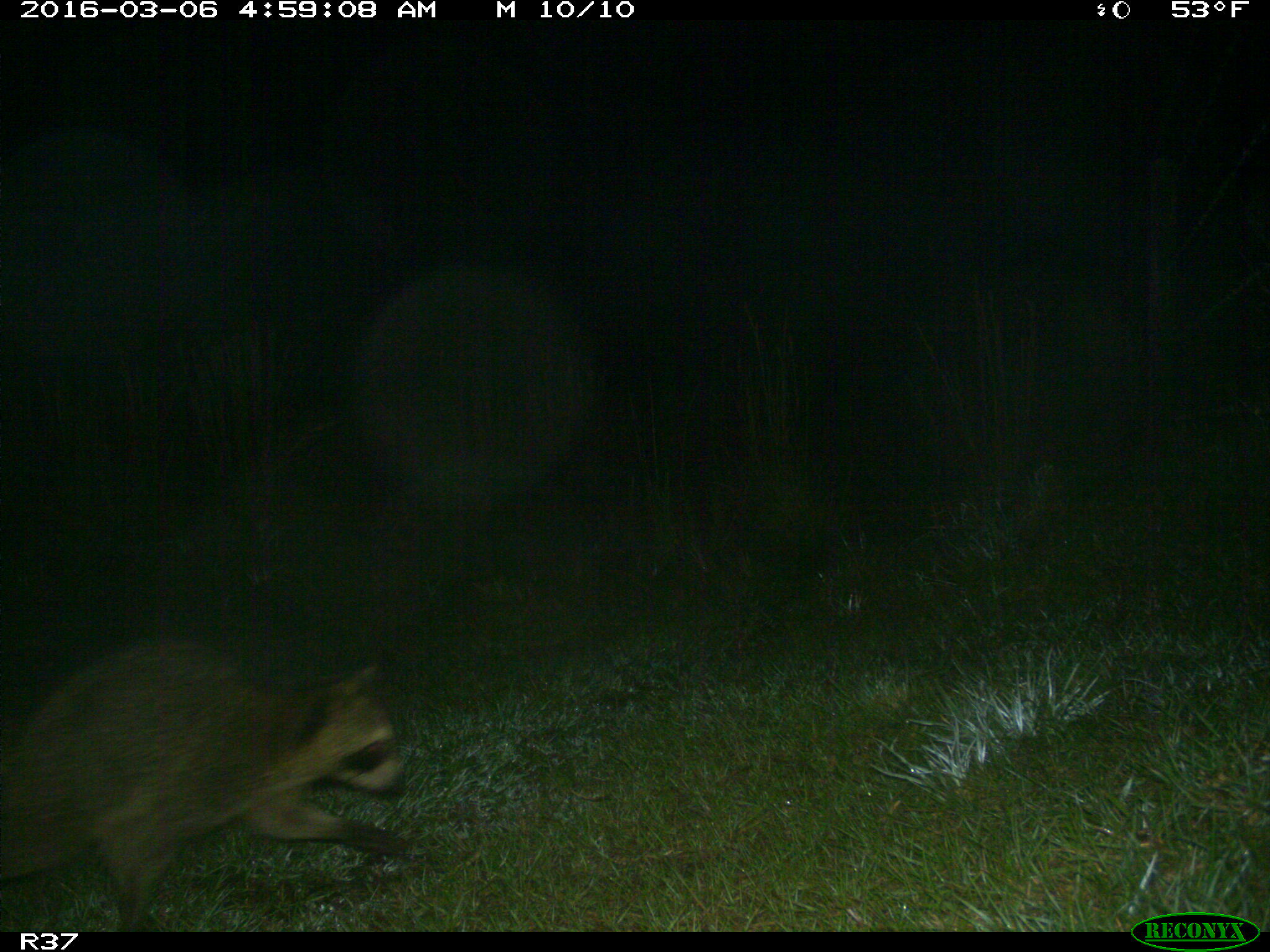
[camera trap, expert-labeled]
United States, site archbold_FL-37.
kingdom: Animalia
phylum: Chordata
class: Mammalia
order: Carnivora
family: Procyonidae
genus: Procyon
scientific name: Procyon lotor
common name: common raccoon